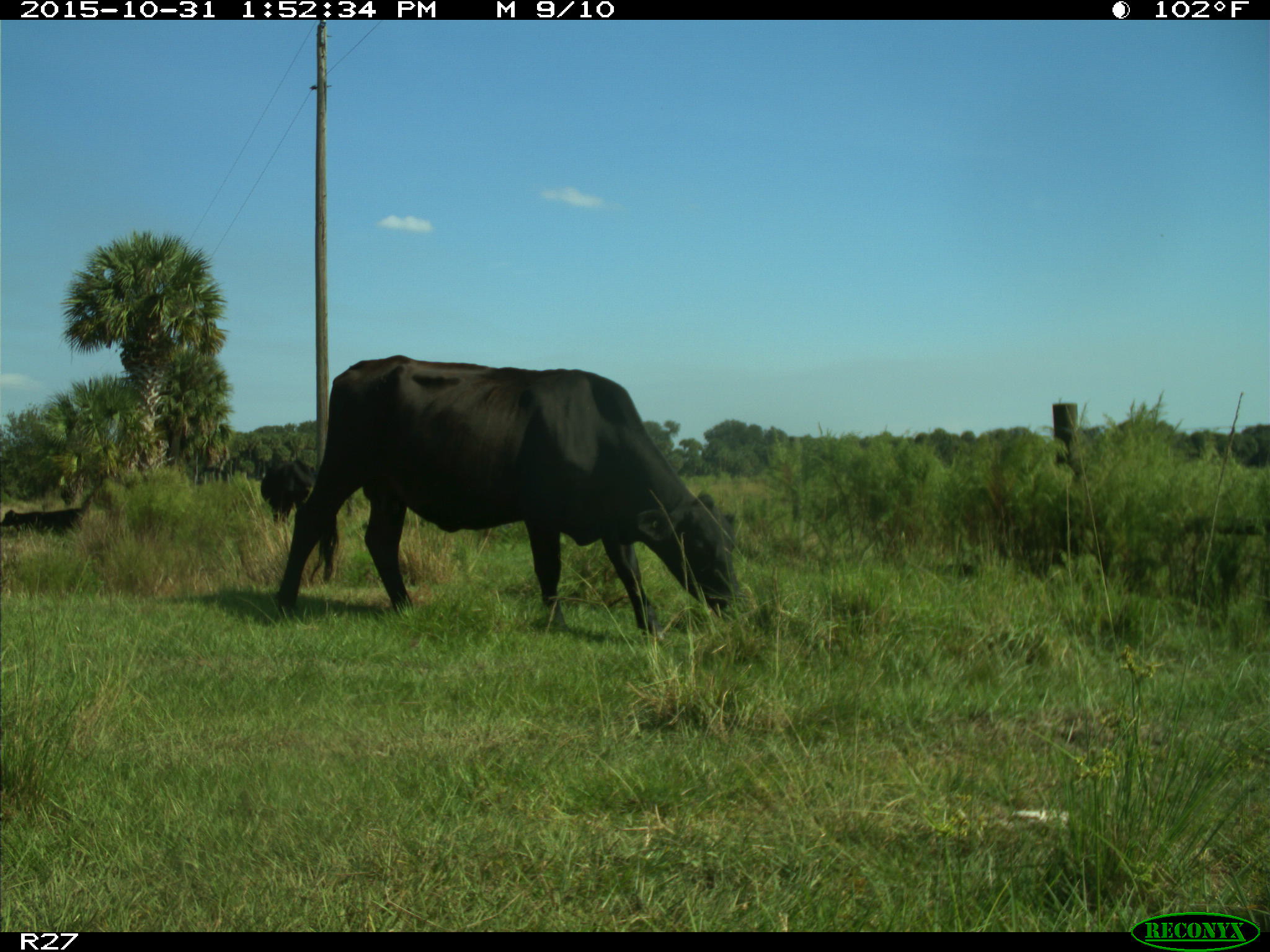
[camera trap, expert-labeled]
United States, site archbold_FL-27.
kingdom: Animalia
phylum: Chordata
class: Mammalia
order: Artiodactyla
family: Bovidae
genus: Bos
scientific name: Bos taurus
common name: domestic cow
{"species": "Bos taurus (domestic cow)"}